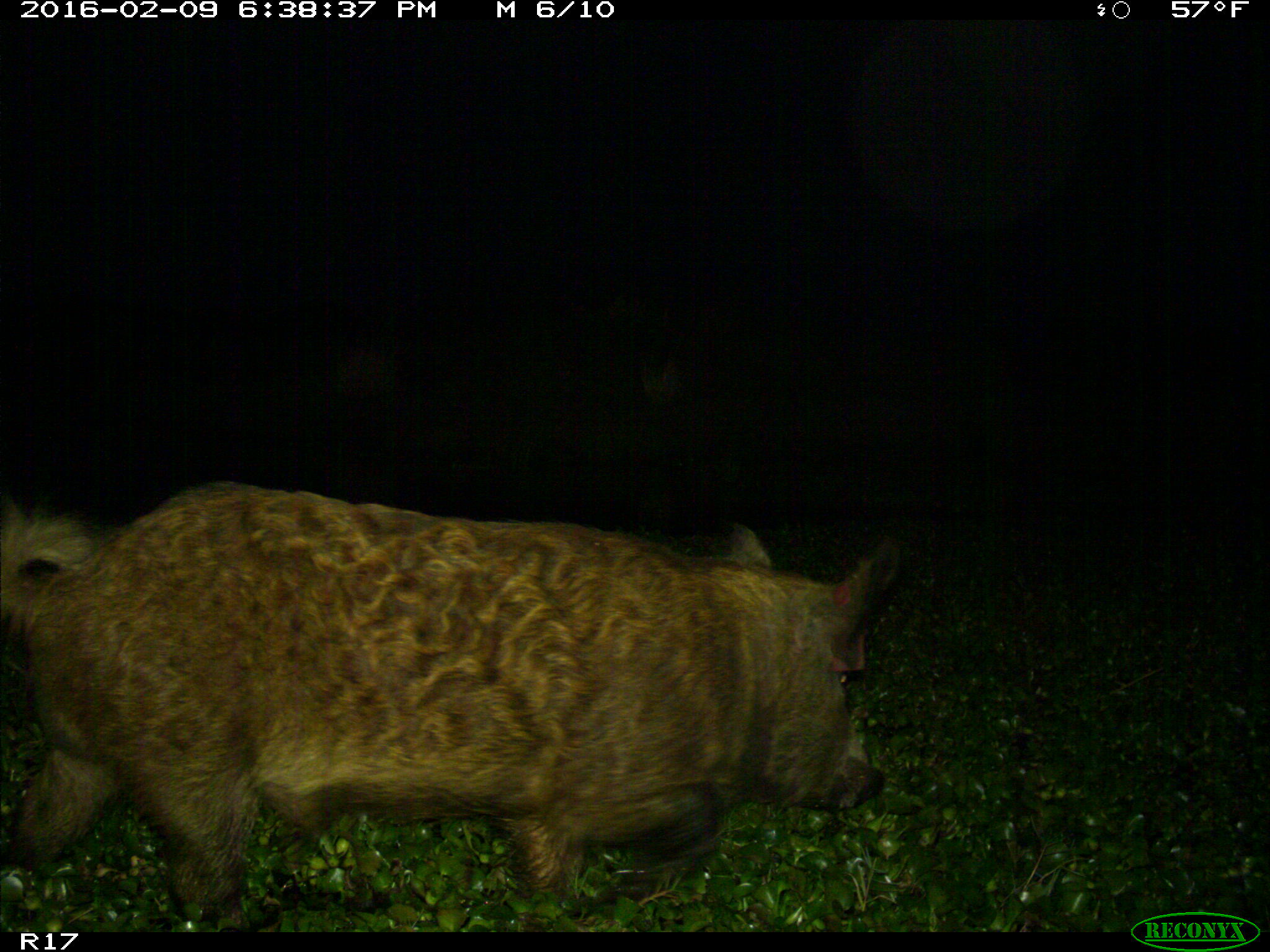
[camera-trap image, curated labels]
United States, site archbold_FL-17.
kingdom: Animalia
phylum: Chordata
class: Mammalia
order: Artiodactyla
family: Suidae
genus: Sus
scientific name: Sus scrofa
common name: wild boar